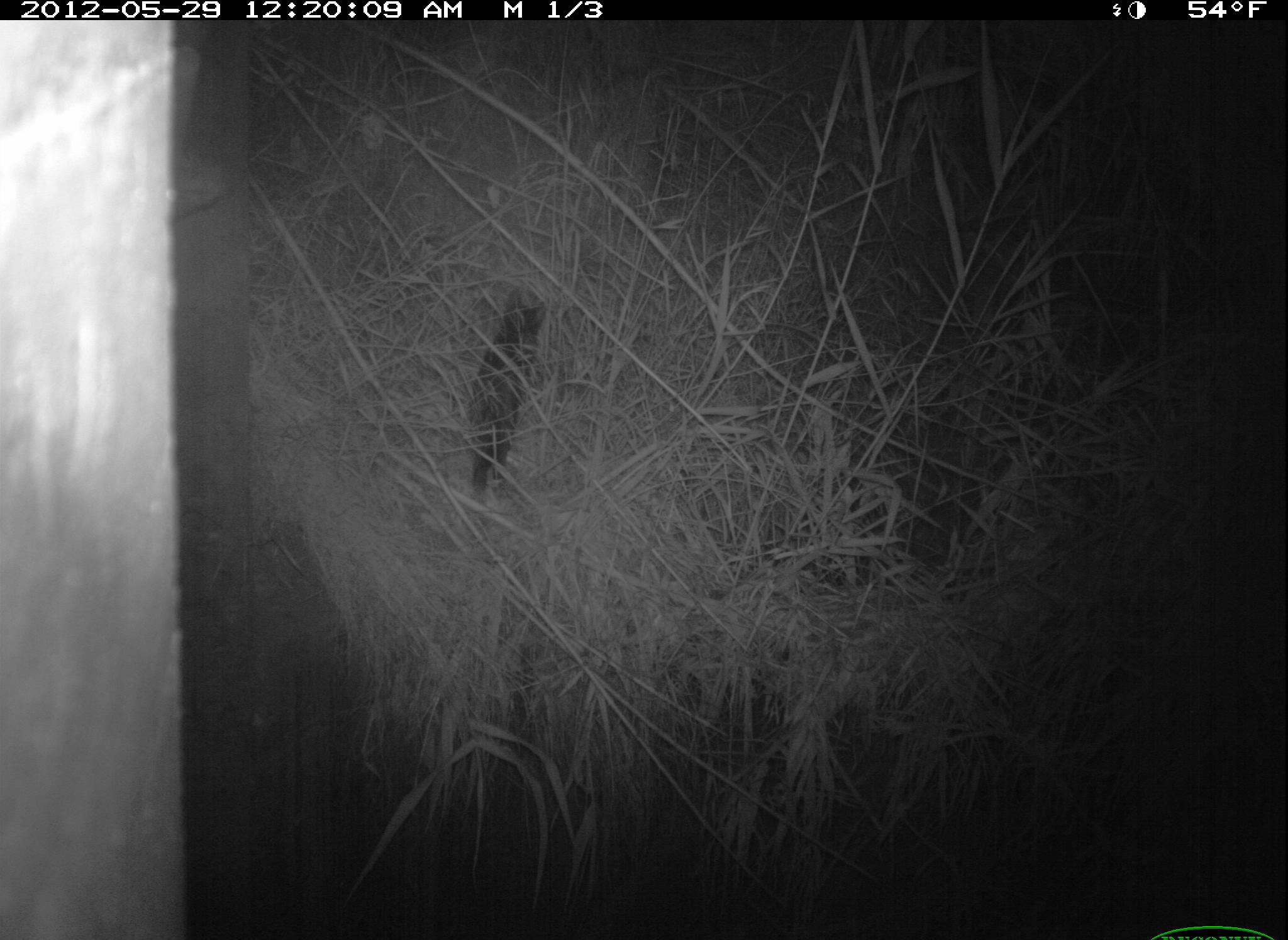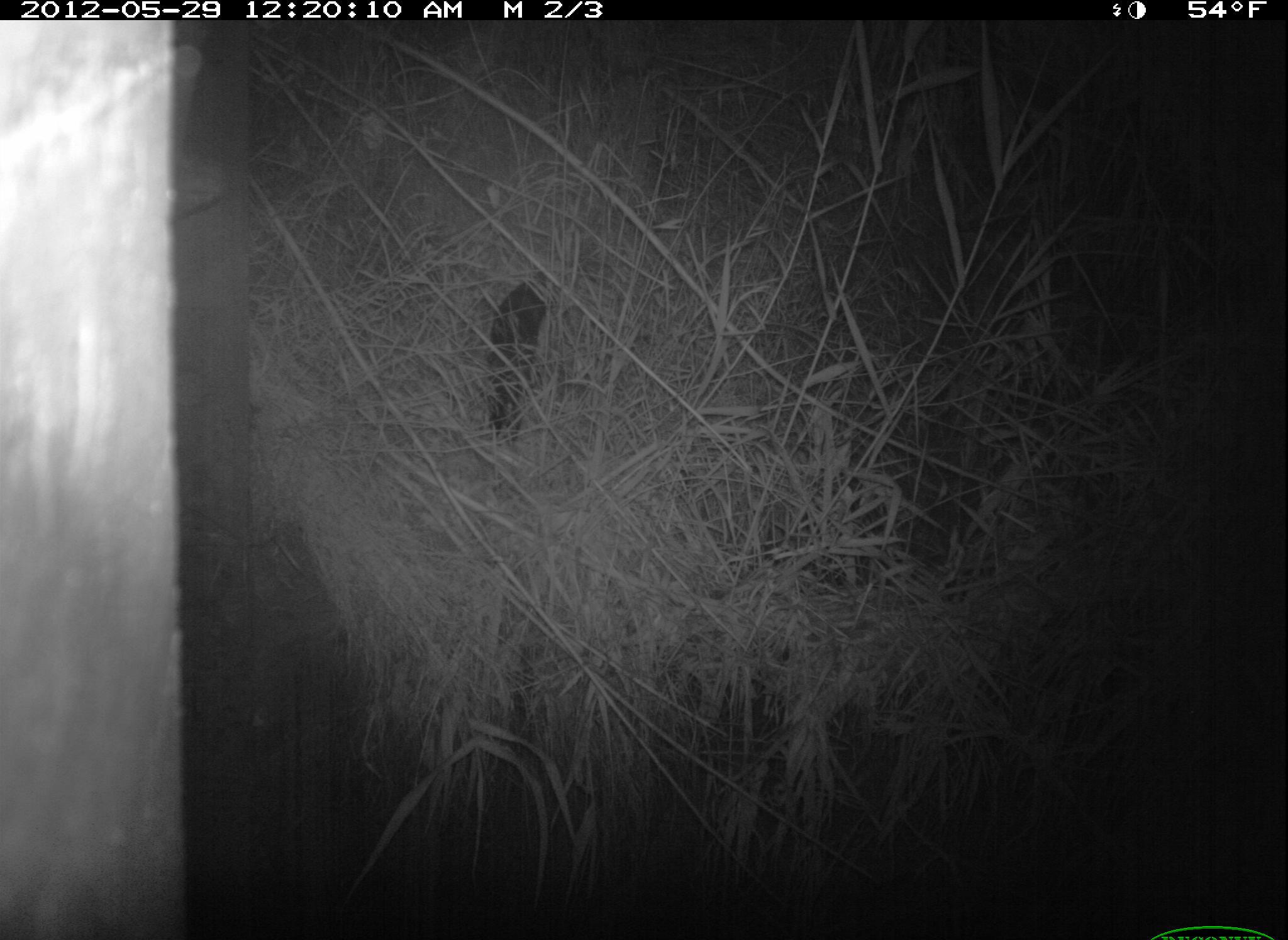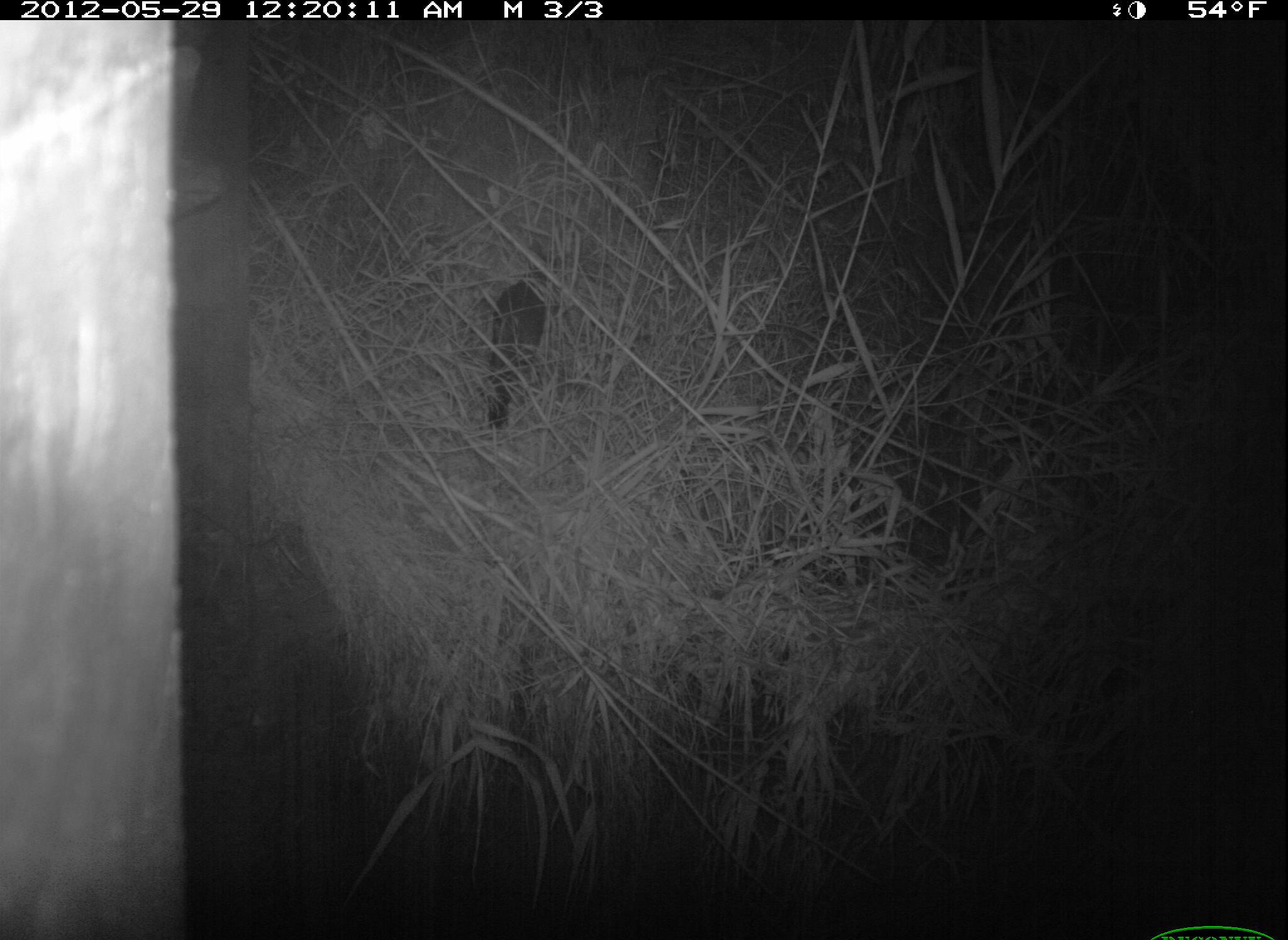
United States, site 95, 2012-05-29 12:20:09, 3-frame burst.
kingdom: Animalia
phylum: Chordata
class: Mammalia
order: Carnivora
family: Felidae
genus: Felis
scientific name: Felis catus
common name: cat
Cat (Felis catus).